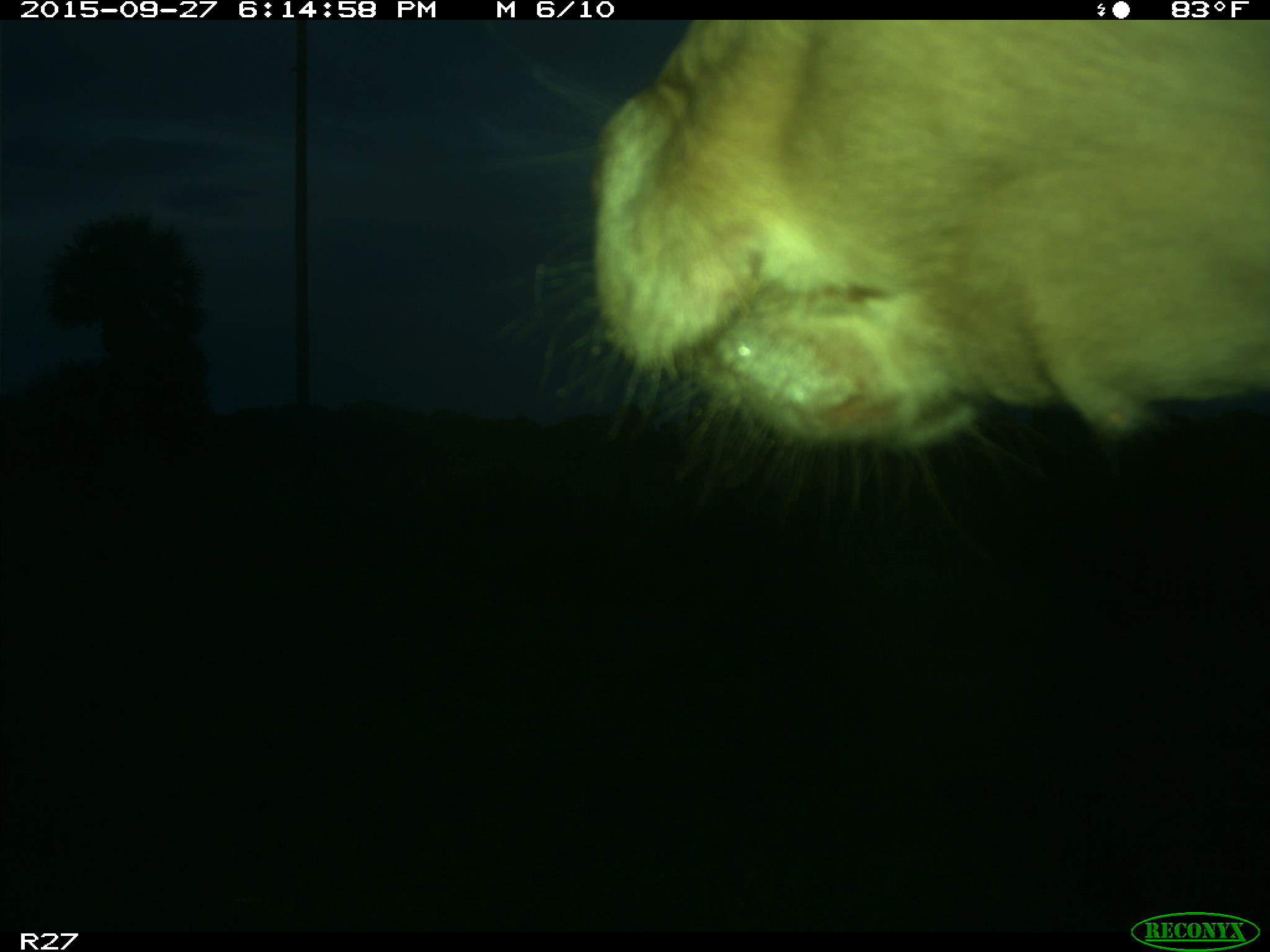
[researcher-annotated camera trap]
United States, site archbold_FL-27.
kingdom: Animalia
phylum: Chordata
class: Mammalia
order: Artiodactyla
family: Bovidae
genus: Bos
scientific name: Bos taurus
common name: domestic cow